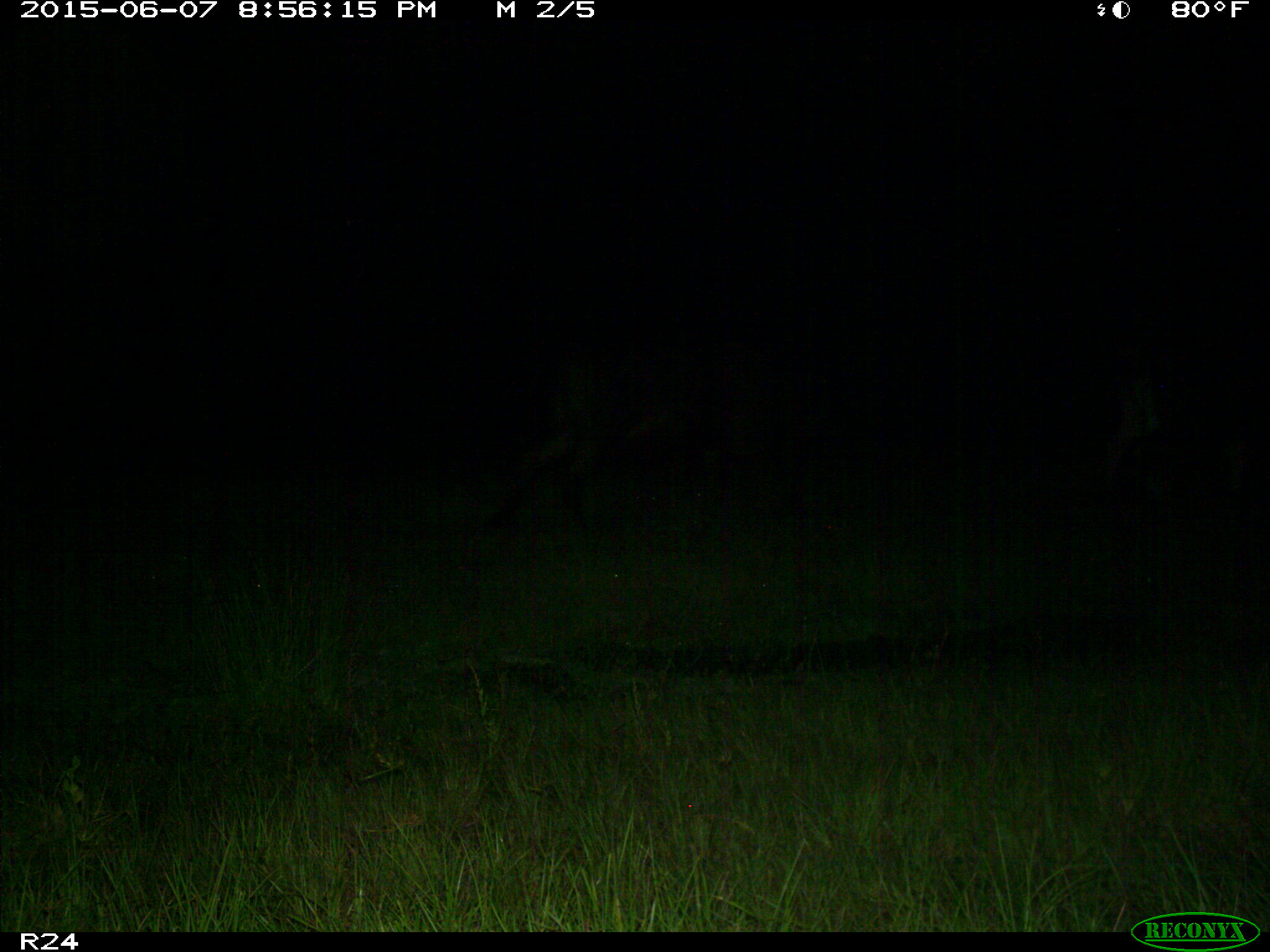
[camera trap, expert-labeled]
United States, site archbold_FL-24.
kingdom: Animalia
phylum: Chordata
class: Mammalia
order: Artiodactyla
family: Bovidae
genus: Bos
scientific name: Bos taurus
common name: domestic cow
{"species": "Bos taurus (domestic cow)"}